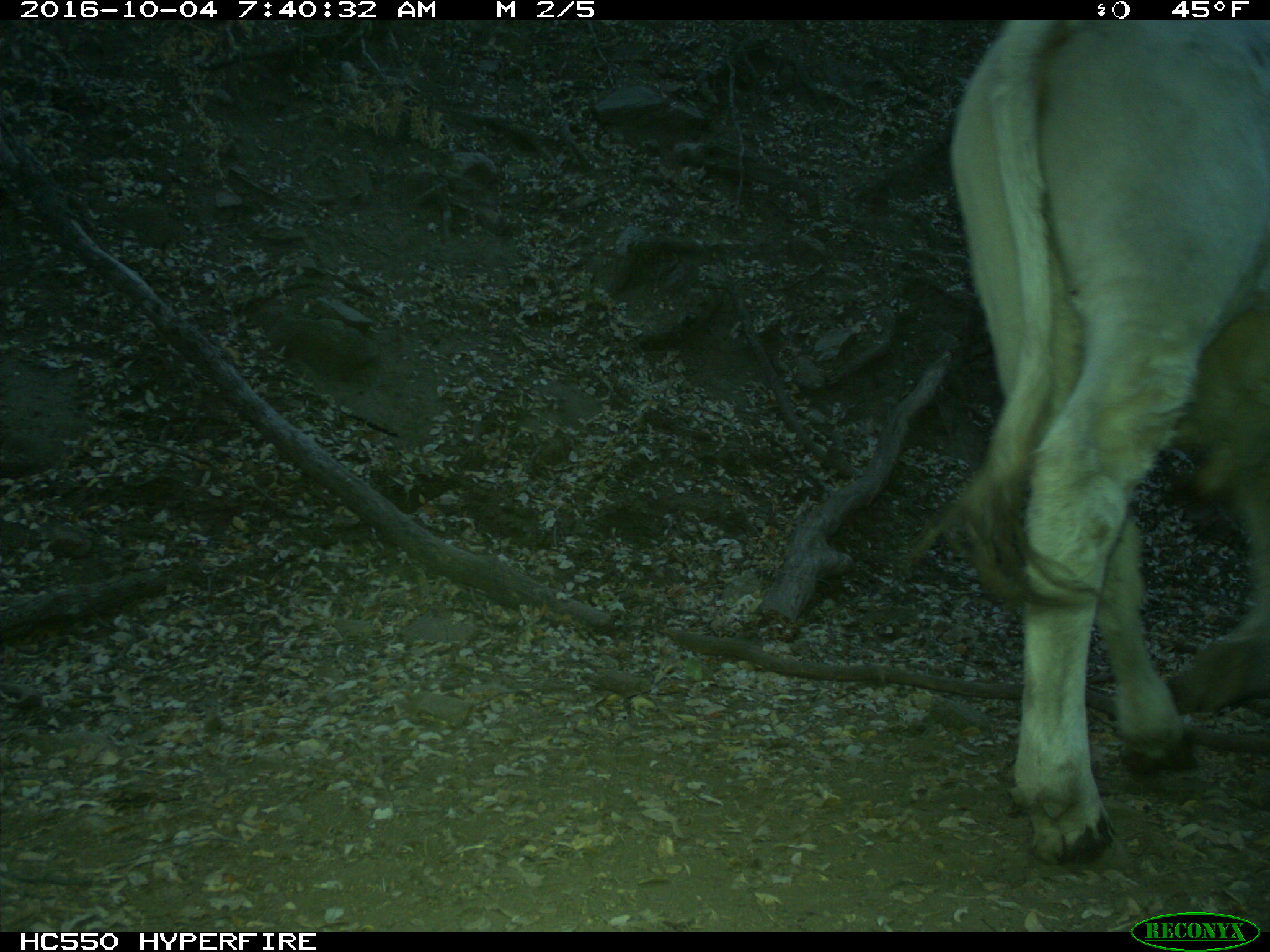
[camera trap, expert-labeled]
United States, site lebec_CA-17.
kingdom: Animalia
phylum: Chordata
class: Mammalia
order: Artiodactyla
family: Bovidae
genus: Bos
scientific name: Bos taurus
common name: domestic cow